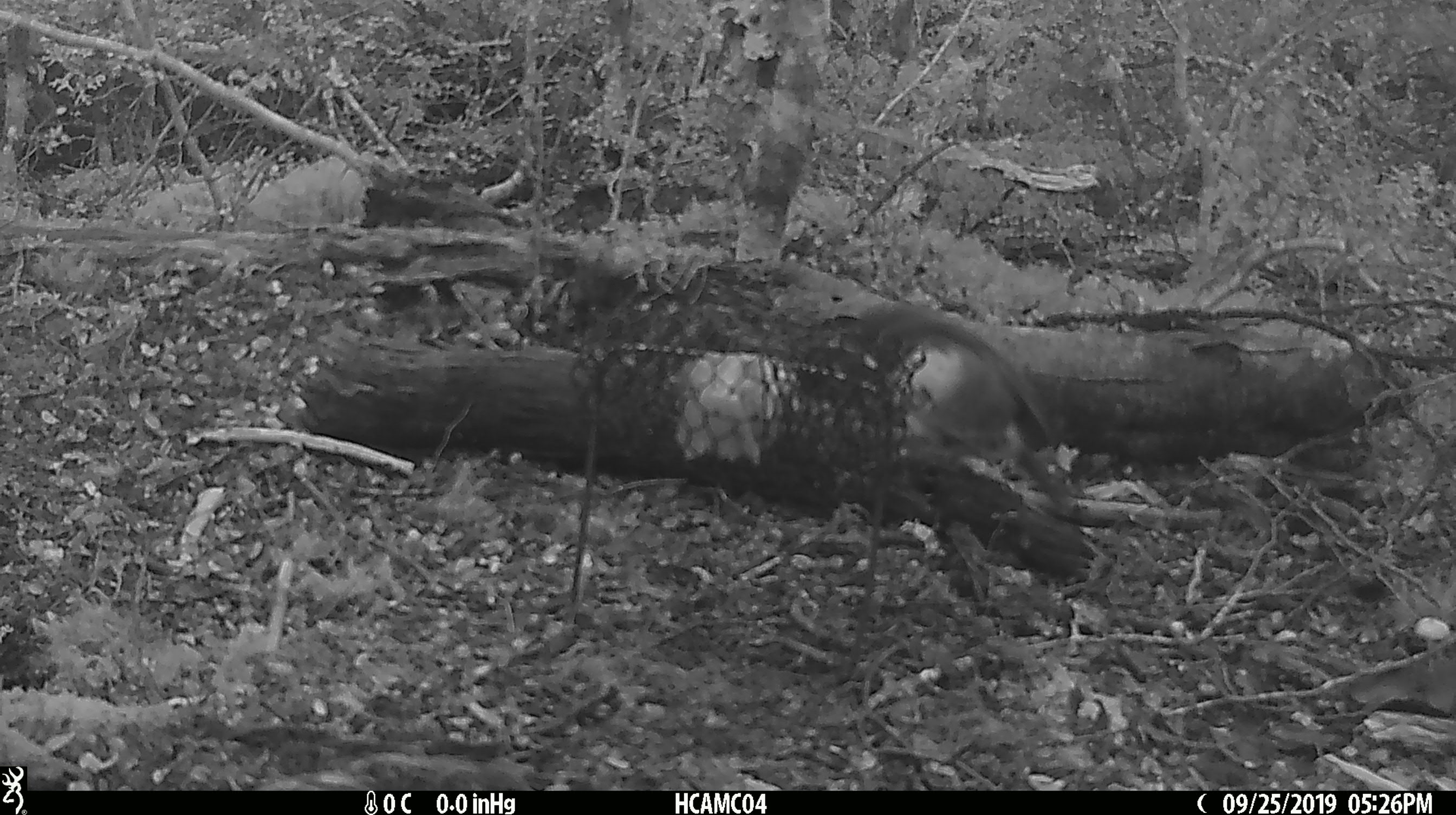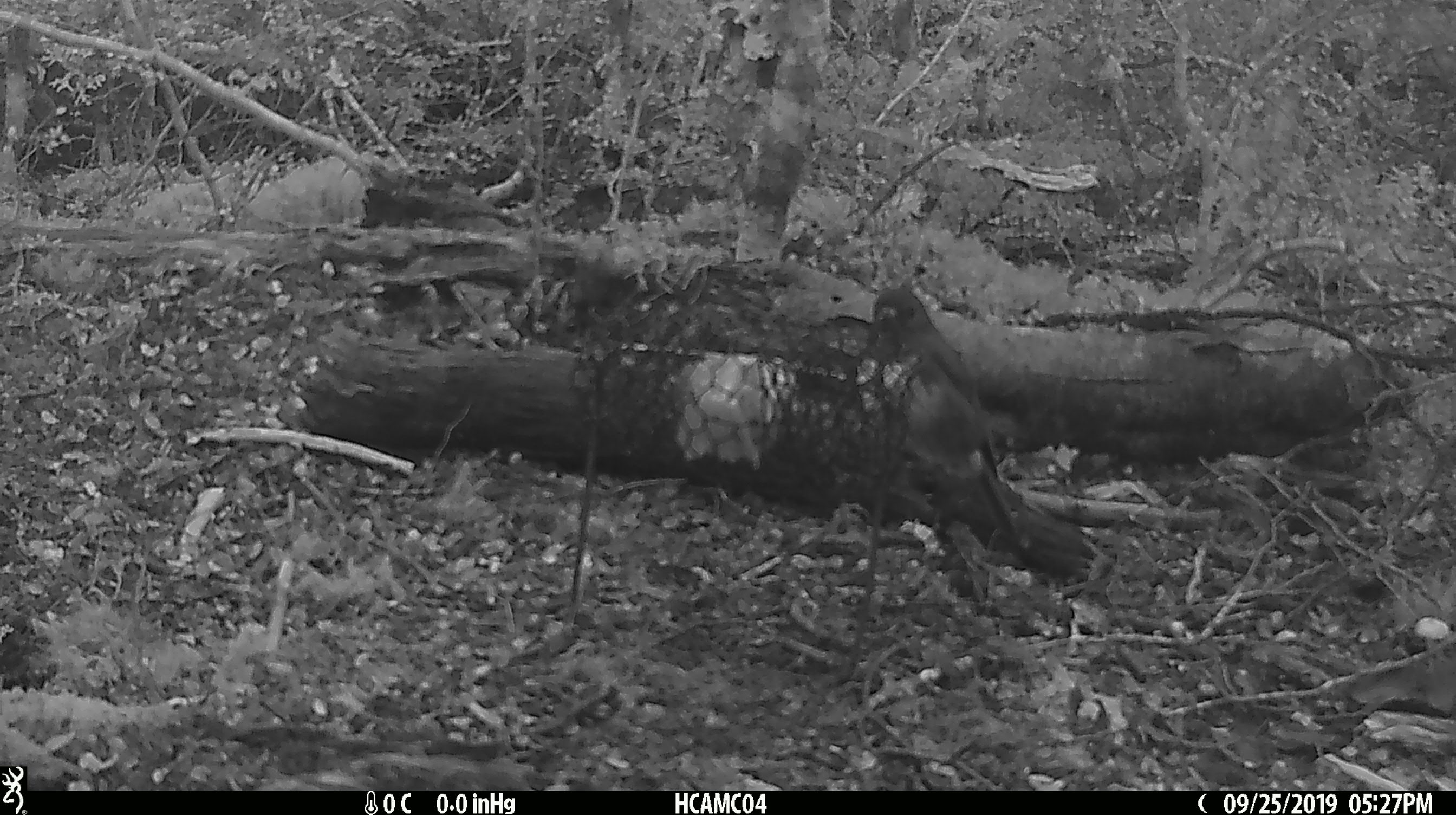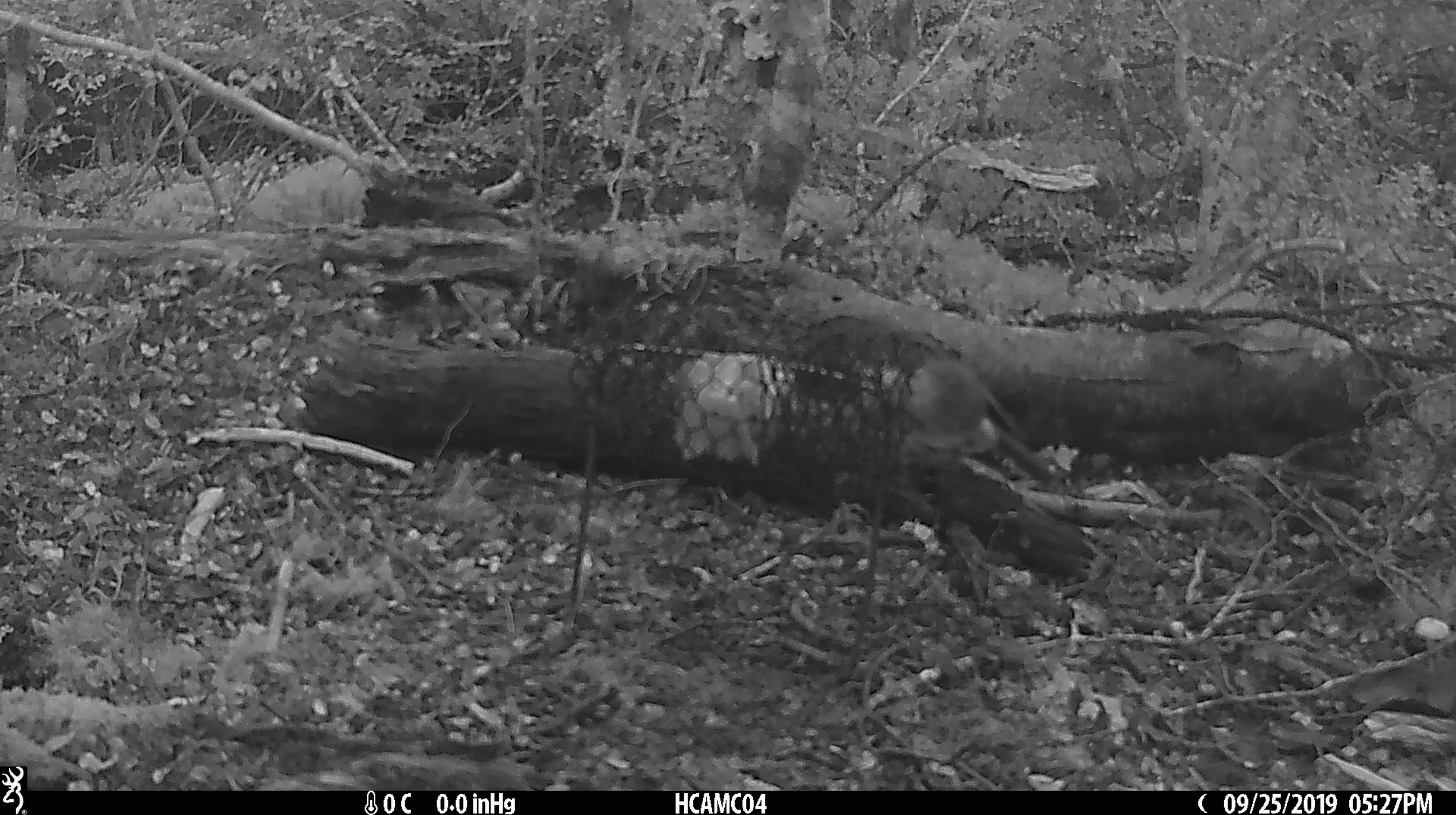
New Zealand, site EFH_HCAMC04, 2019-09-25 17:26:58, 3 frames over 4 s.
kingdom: Animalia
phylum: Chordata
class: Aves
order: Passeriformes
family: Petroicidae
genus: Petroica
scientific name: Petroica australis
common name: new zealand robin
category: robin